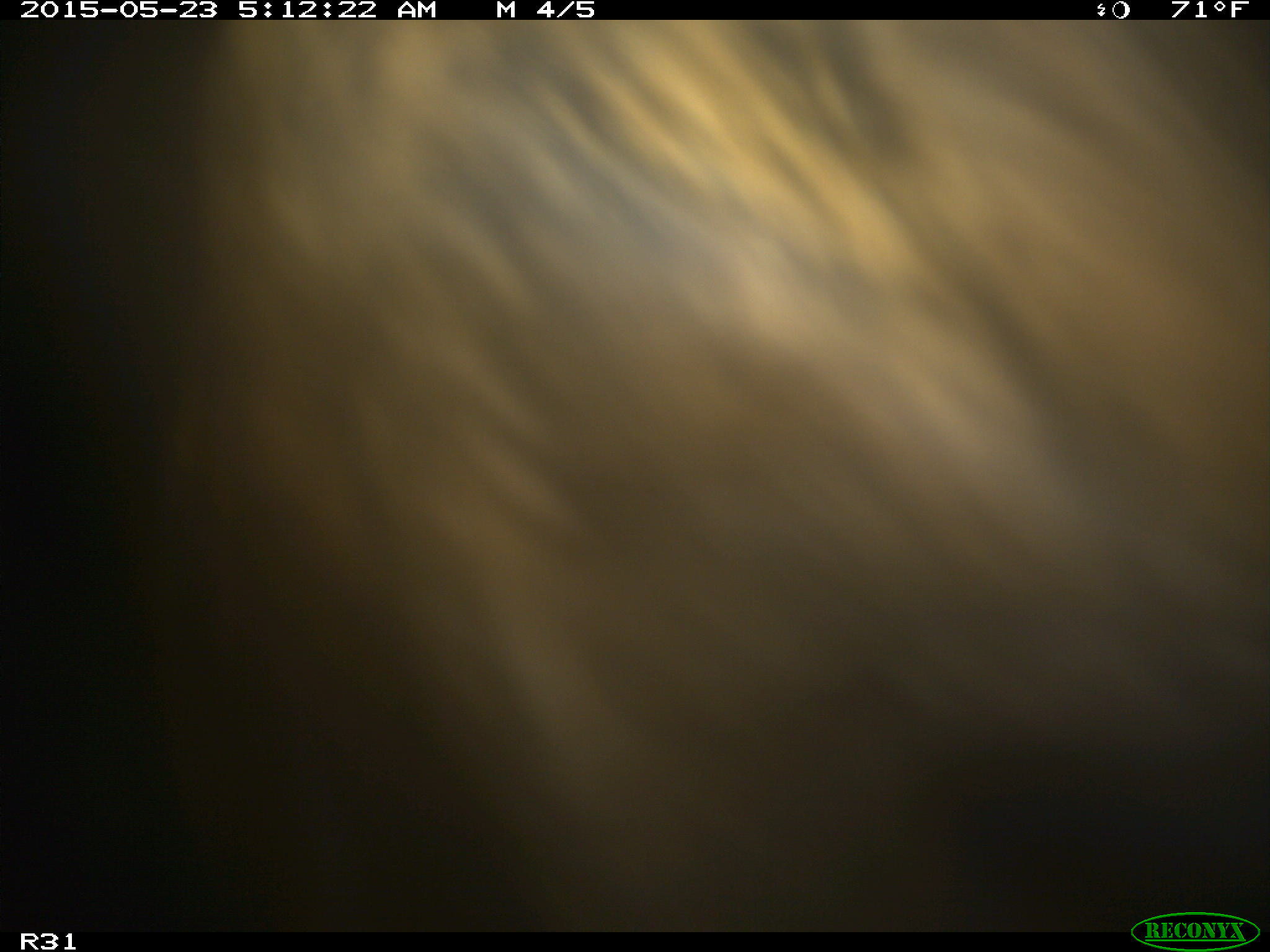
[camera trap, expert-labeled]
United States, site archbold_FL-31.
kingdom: Animalia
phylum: Chordata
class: Mammalia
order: Artiodactyla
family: Bovidae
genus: Bos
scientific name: Bos taurus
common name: domestic cow